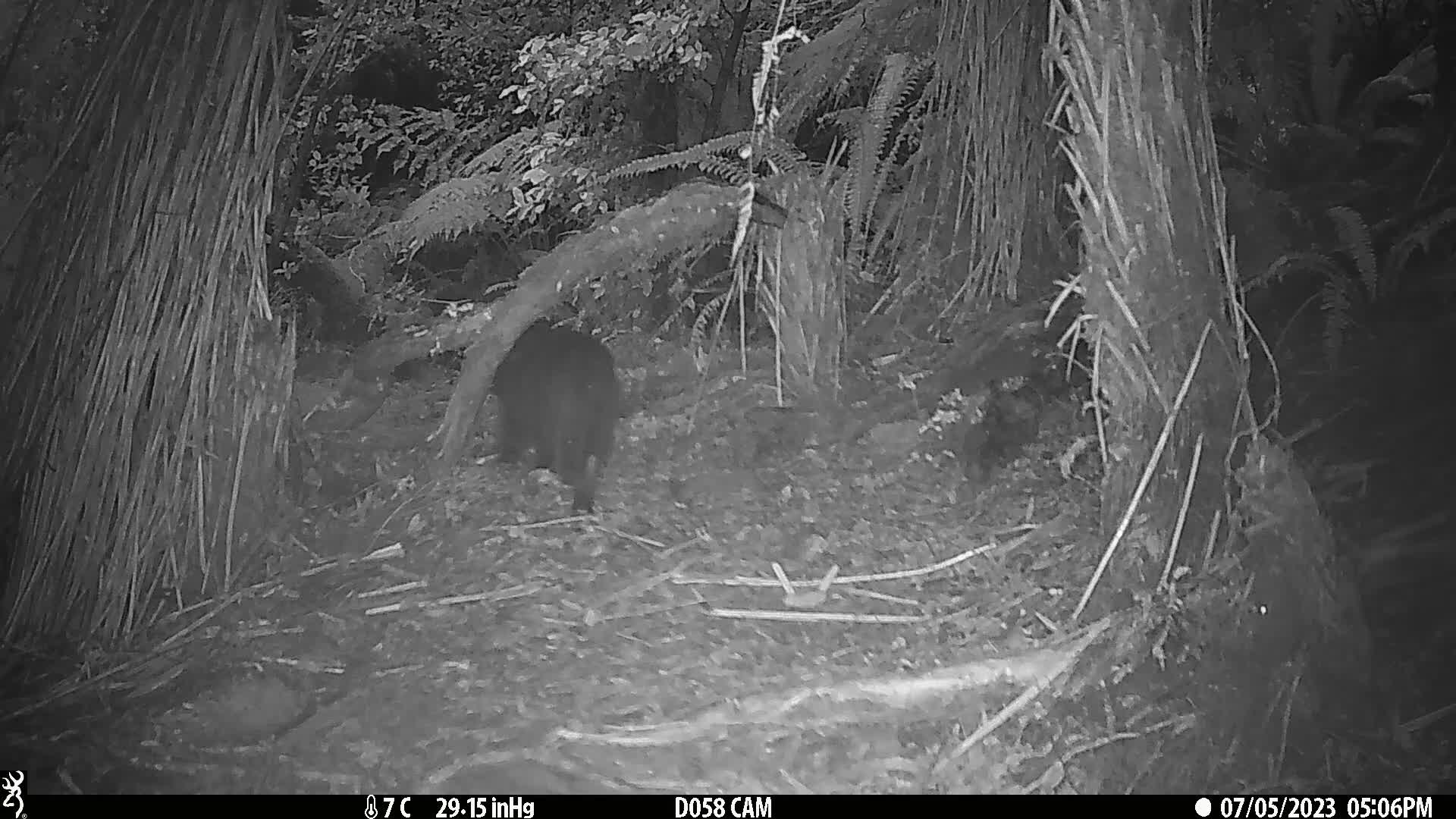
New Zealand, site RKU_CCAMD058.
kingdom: Animalia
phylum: Chordata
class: Mammalia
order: Carnivora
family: Felidae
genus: Felis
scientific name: Felis catus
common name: domestic cat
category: cat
Cat (domestic cat) (Felis catus).